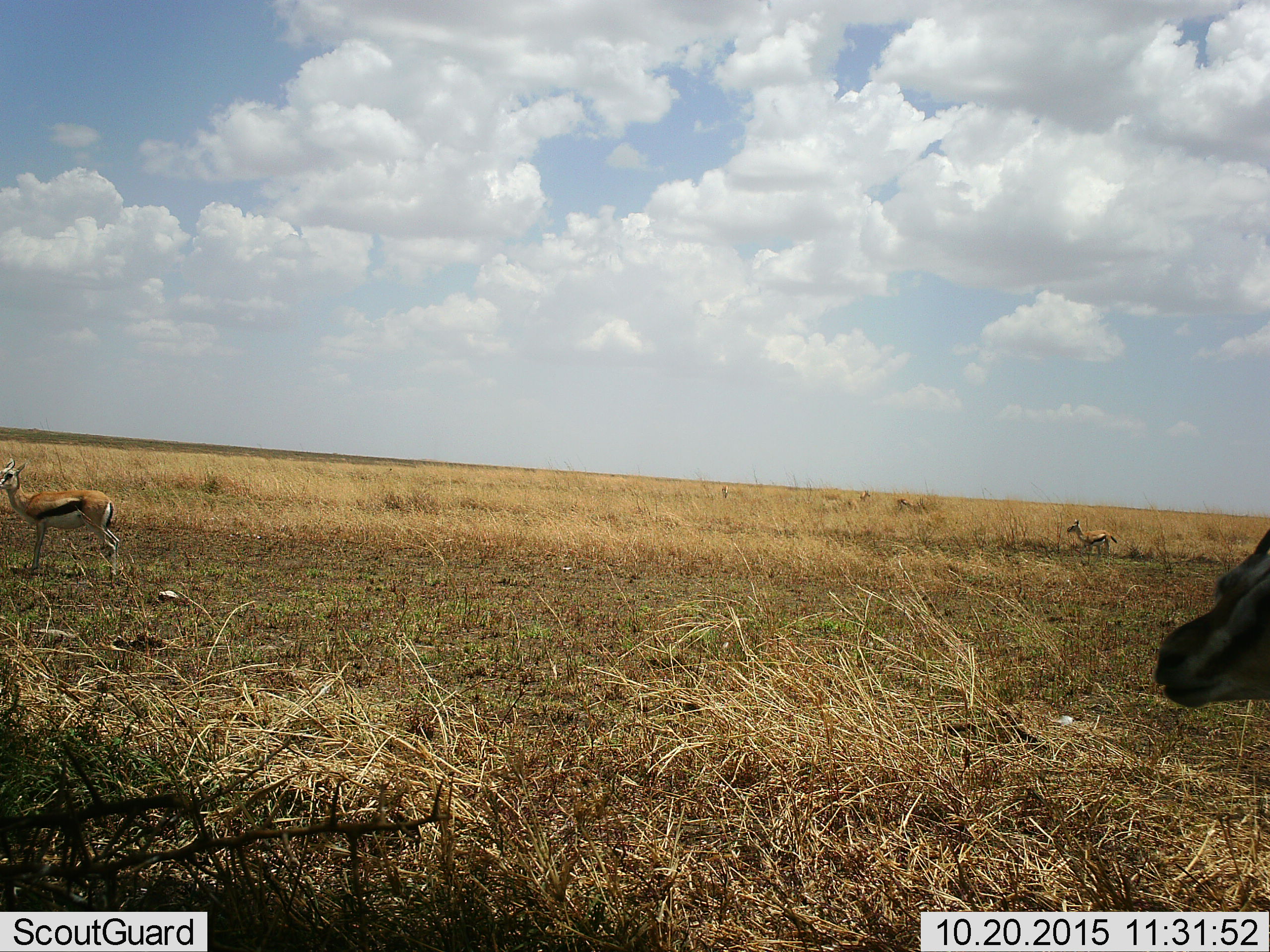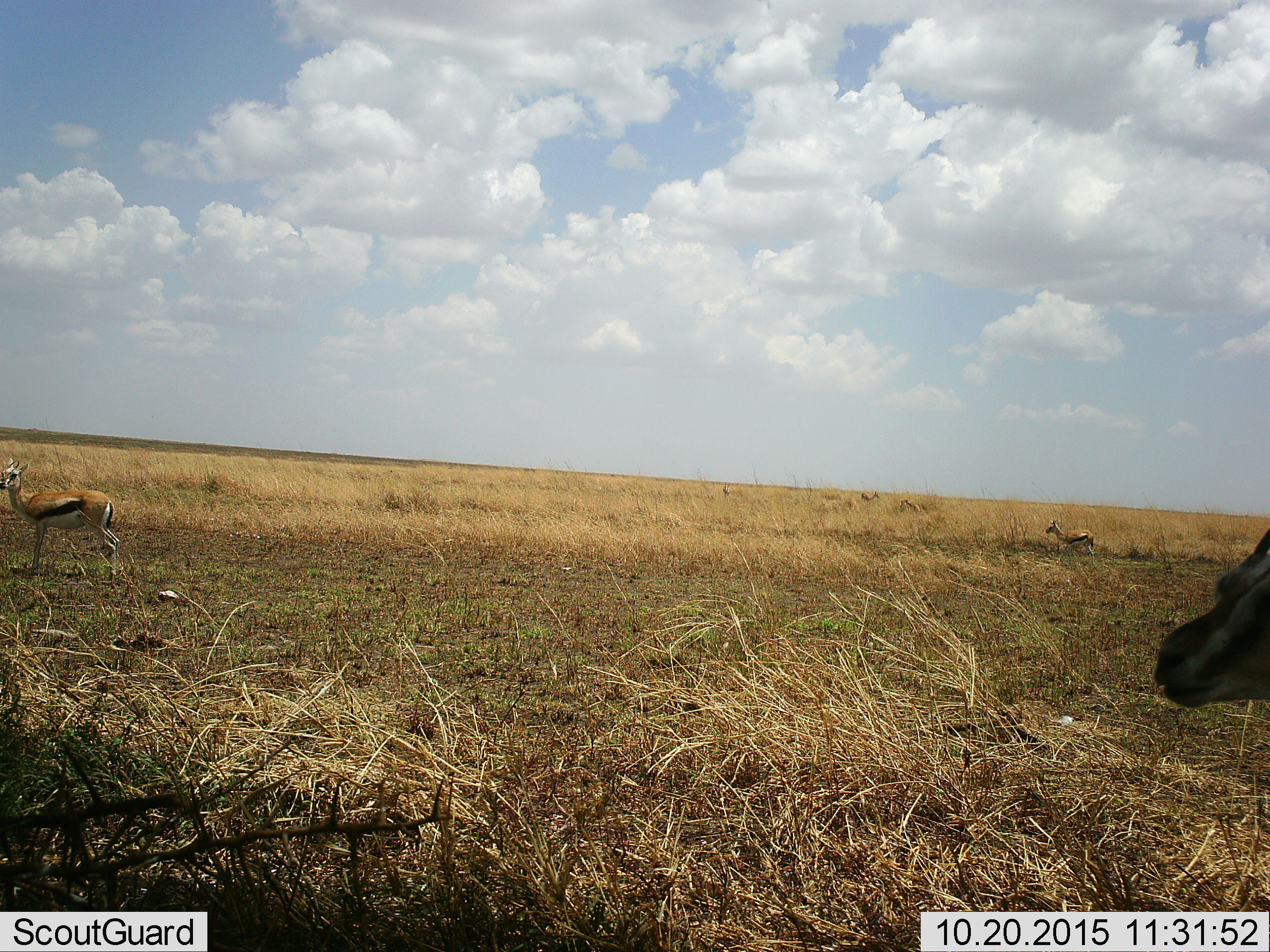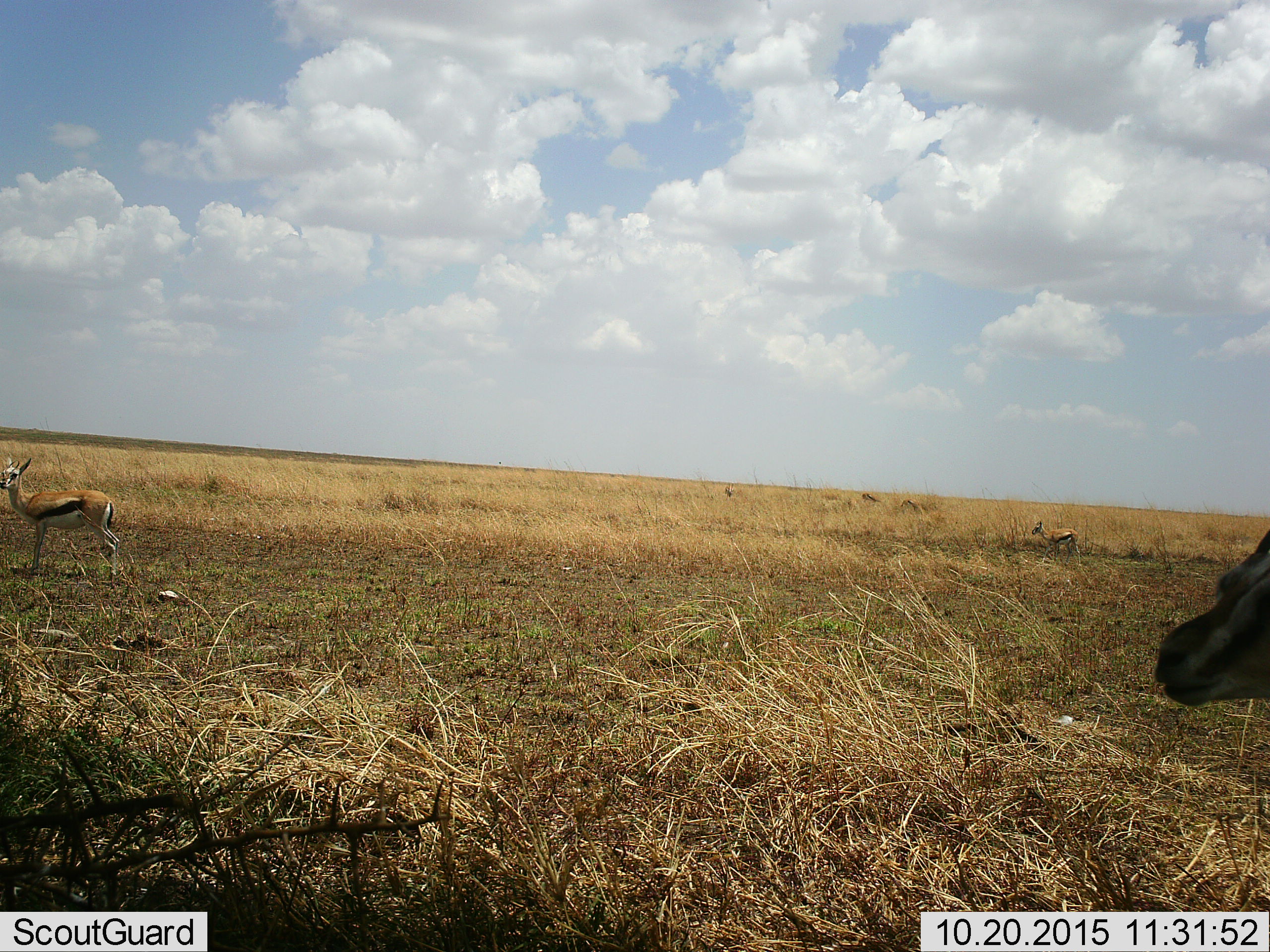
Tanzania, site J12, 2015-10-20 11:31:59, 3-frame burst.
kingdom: Animalia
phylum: Chordata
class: Mammalia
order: Artiodactyla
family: Bovidae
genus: Eudorcas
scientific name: Eudorcas thomsonii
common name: thomson's gazelle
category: gazellethomsons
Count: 6.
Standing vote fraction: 100%.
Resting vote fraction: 0%.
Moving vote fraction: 71%.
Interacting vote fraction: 0%.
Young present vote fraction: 14%.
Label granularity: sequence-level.